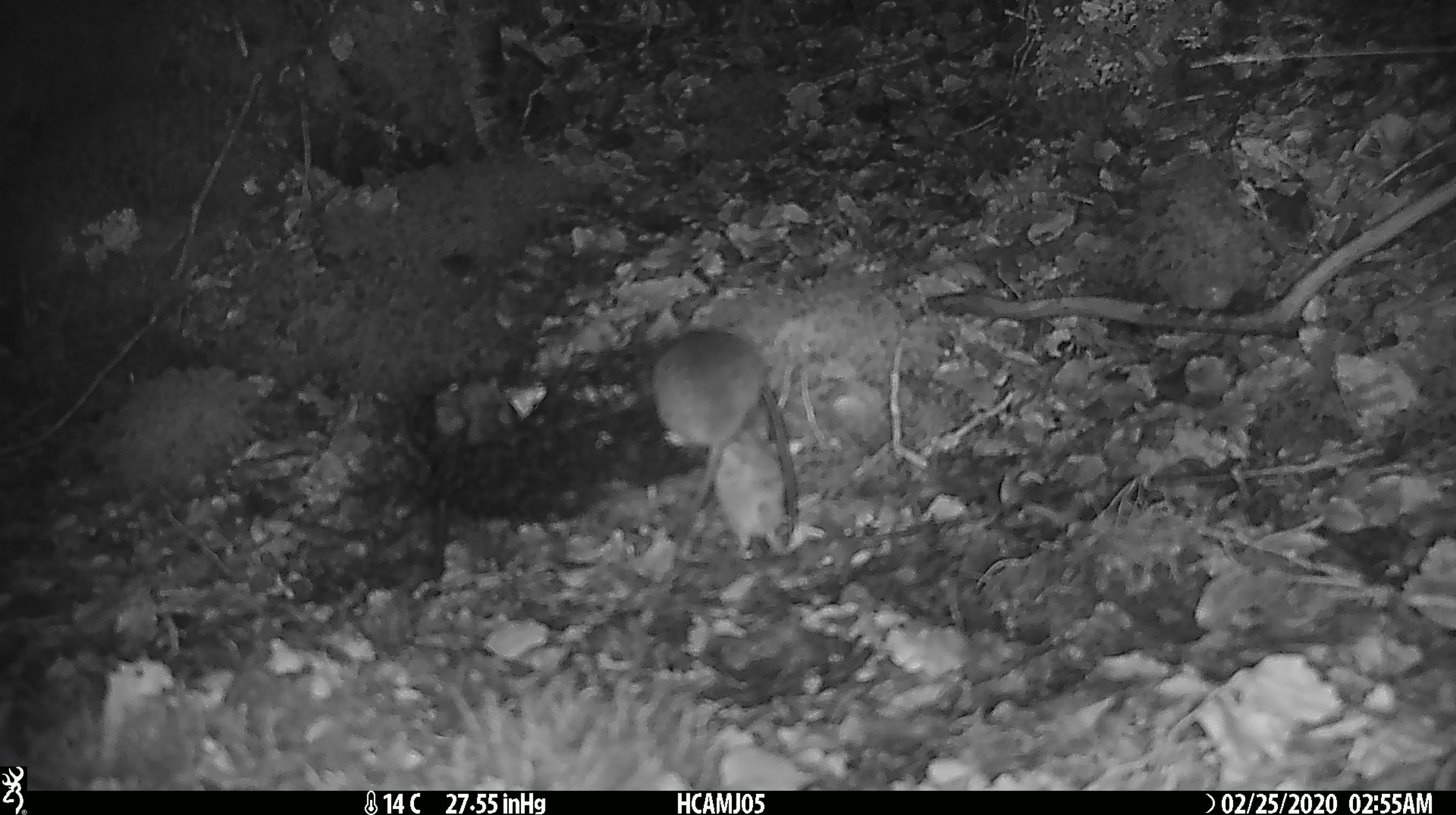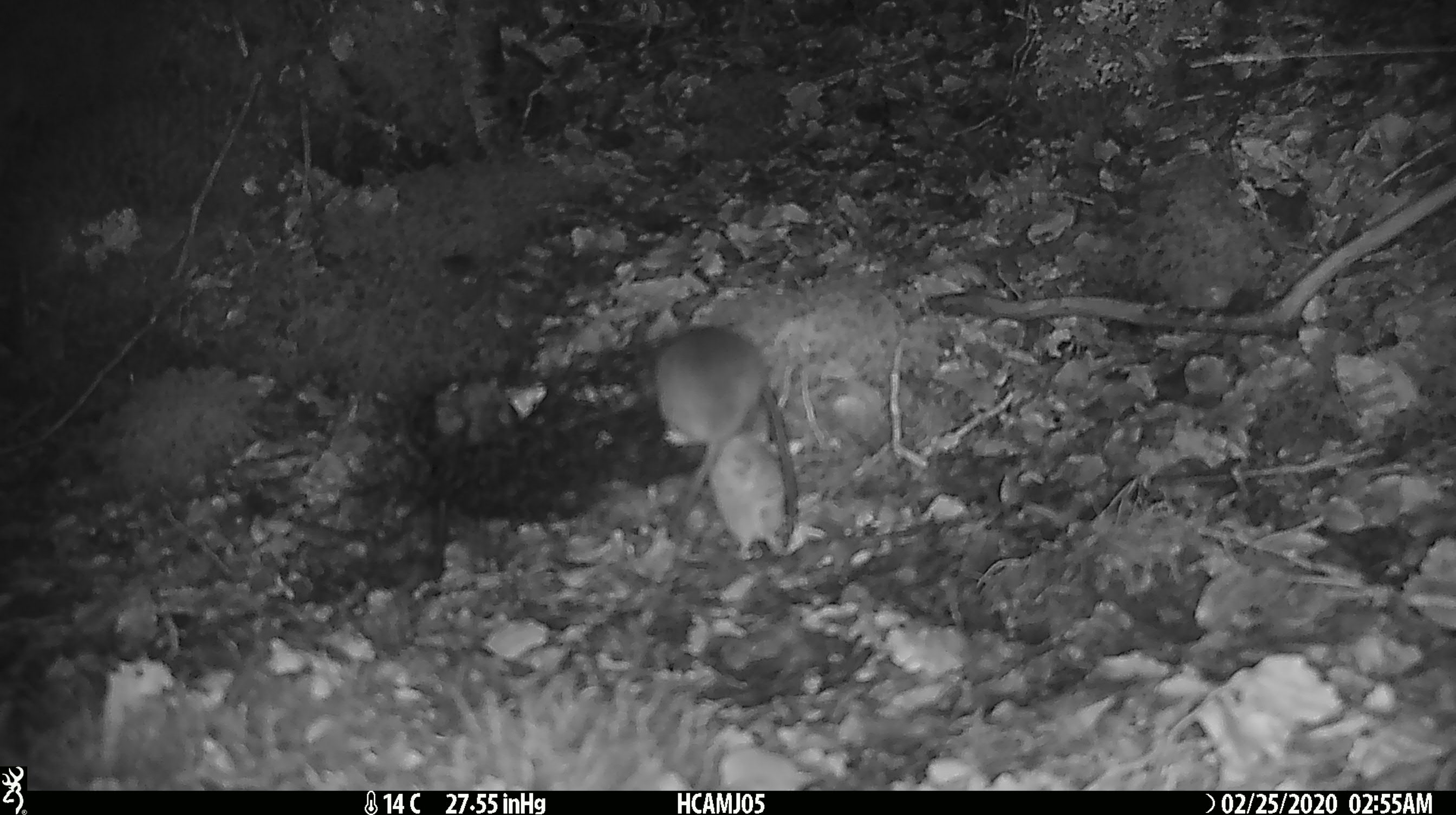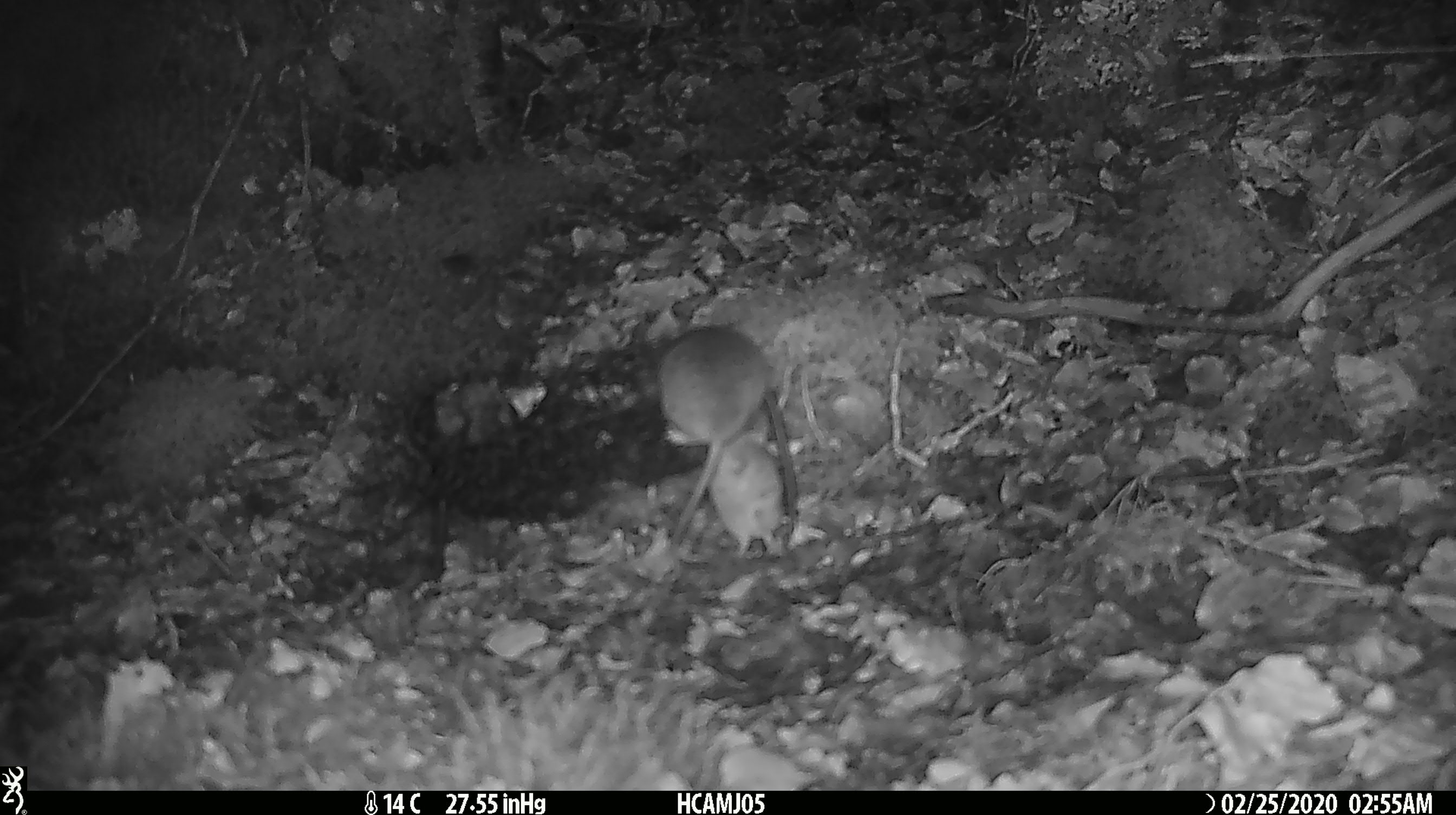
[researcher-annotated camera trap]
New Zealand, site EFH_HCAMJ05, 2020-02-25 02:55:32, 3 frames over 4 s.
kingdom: Animalia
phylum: Chordata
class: Mammalia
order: Rodentia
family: Muridae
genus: Mus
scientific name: Mus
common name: mouse